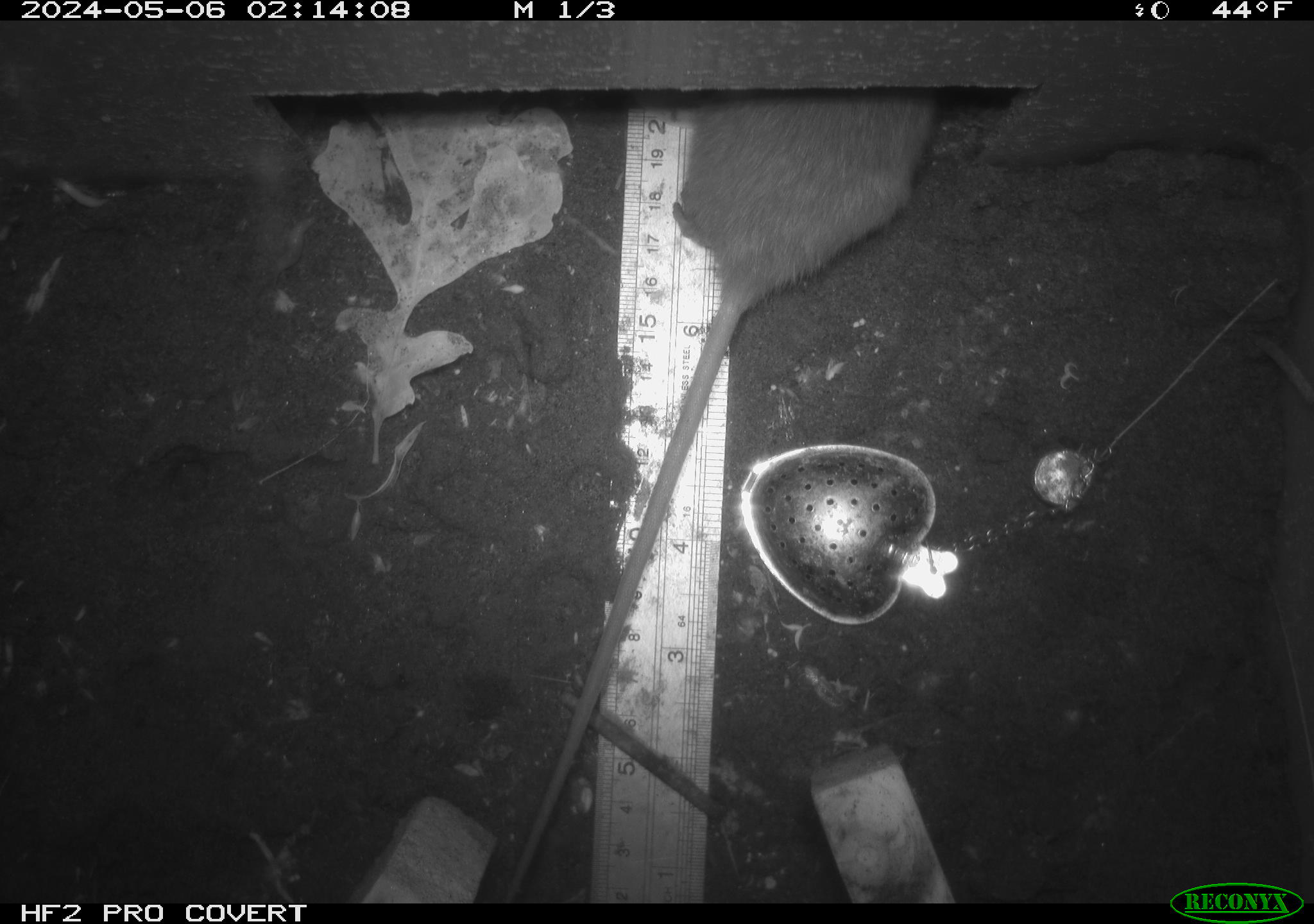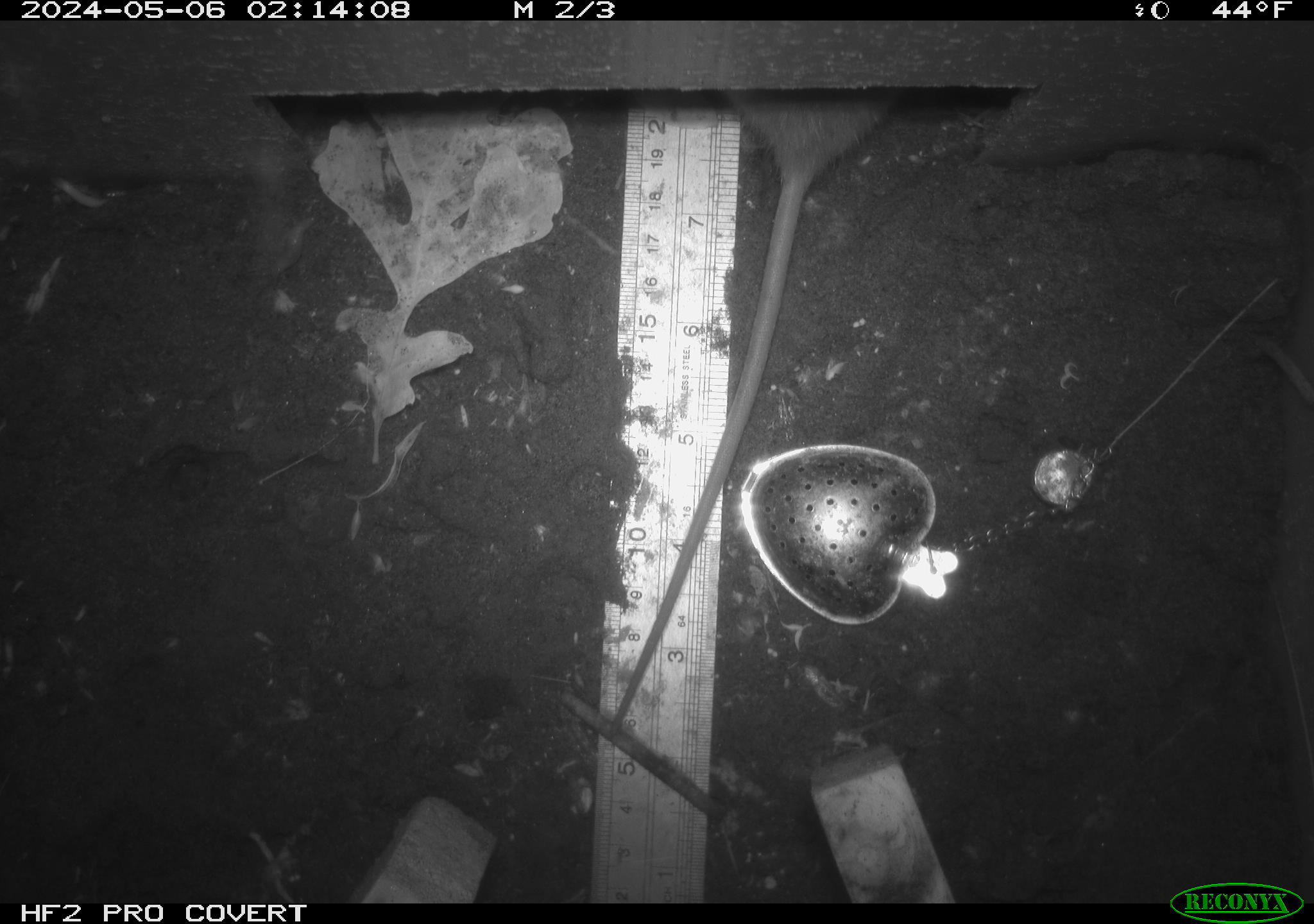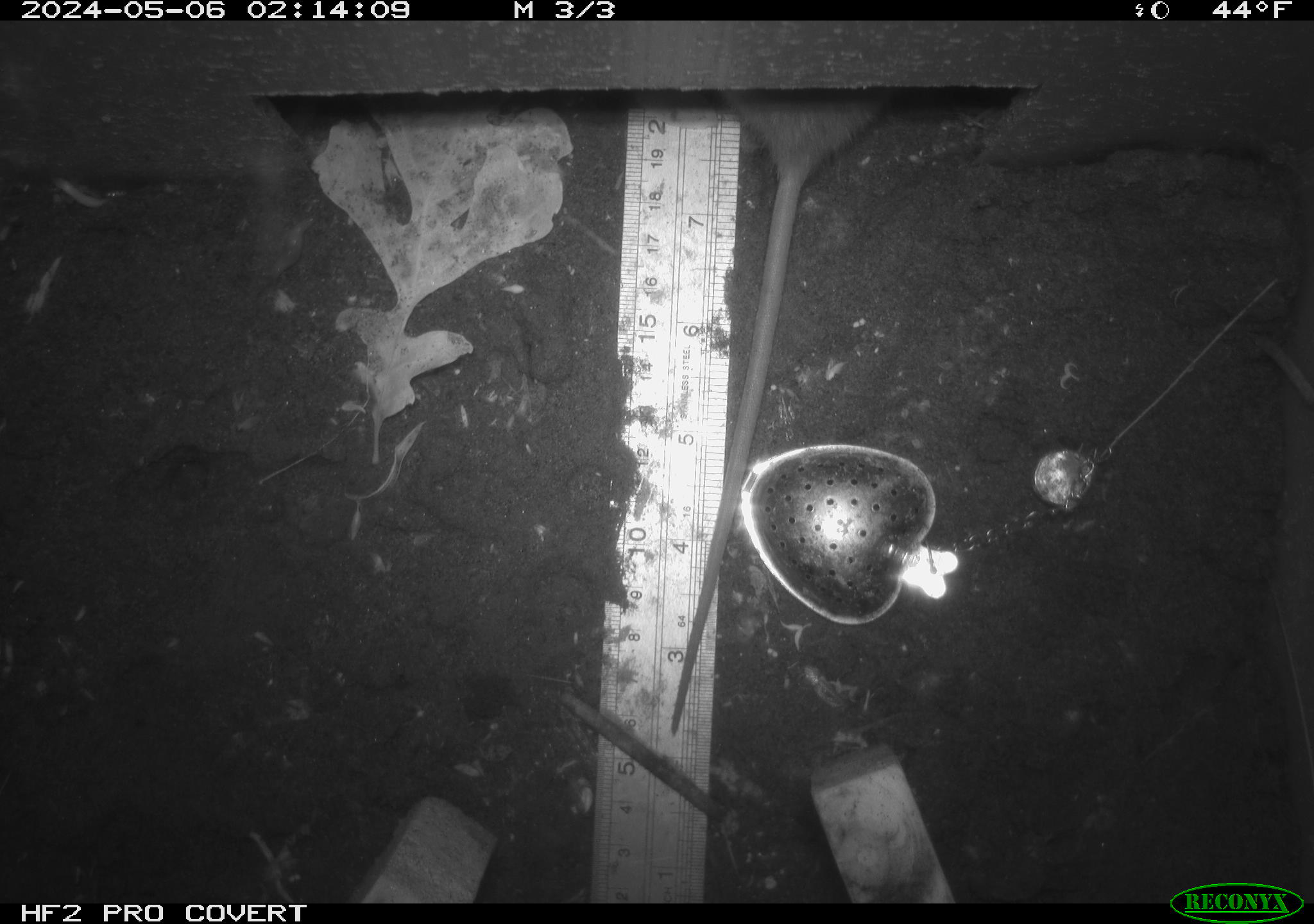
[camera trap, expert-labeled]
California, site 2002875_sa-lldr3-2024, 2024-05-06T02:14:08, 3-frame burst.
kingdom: Animalia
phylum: Chordata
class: Mammalia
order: Rodentia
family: Muridae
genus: Rattus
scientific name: Rattus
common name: rat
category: rattus species